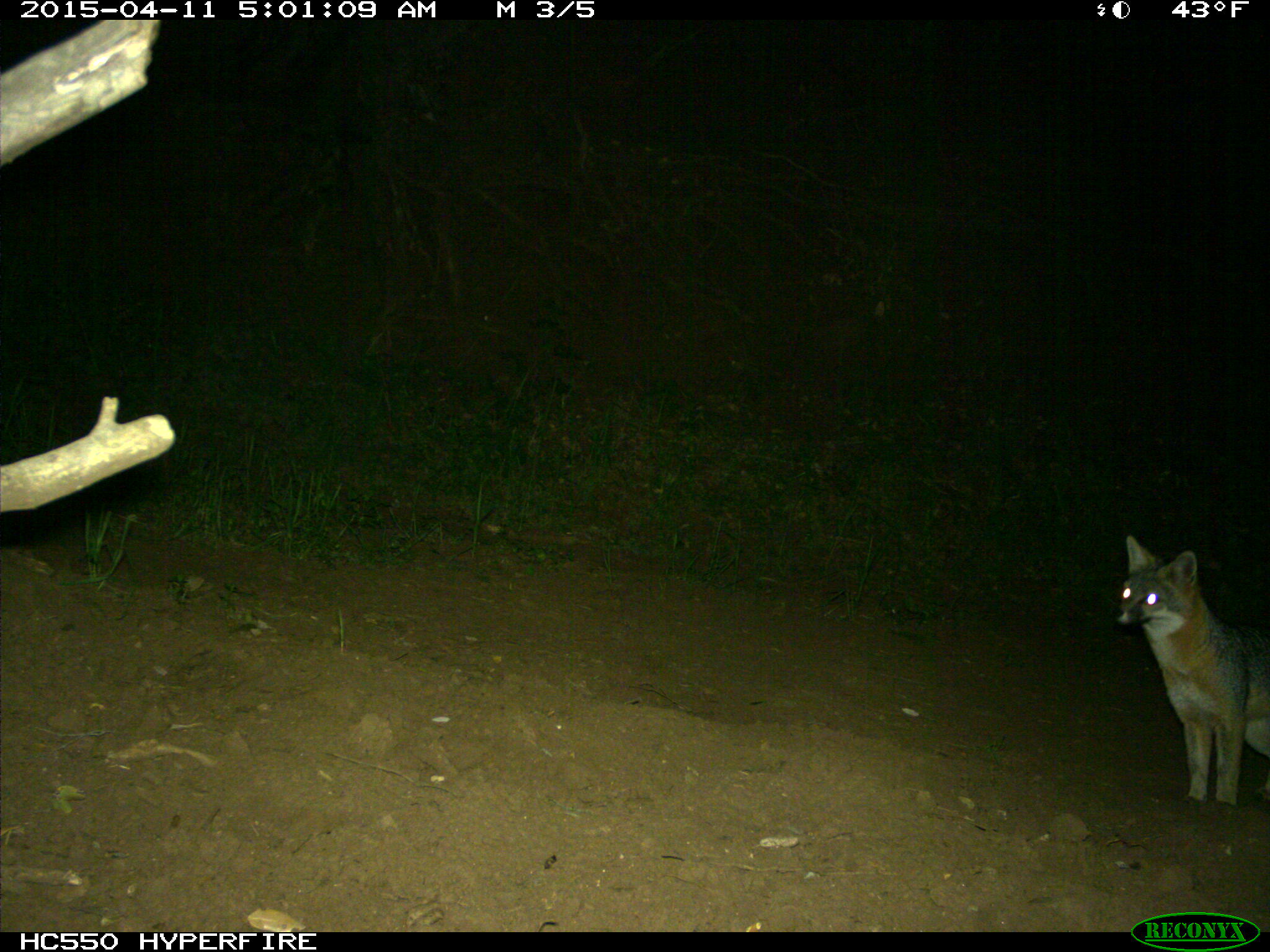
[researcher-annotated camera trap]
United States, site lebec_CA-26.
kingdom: Animalia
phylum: Chordata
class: Mammalia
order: Carnivora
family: Canidae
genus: Urocyon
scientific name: Urocyon cinereoargenteus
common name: gray fox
Urocyon cinereoargenteus (gray fox).